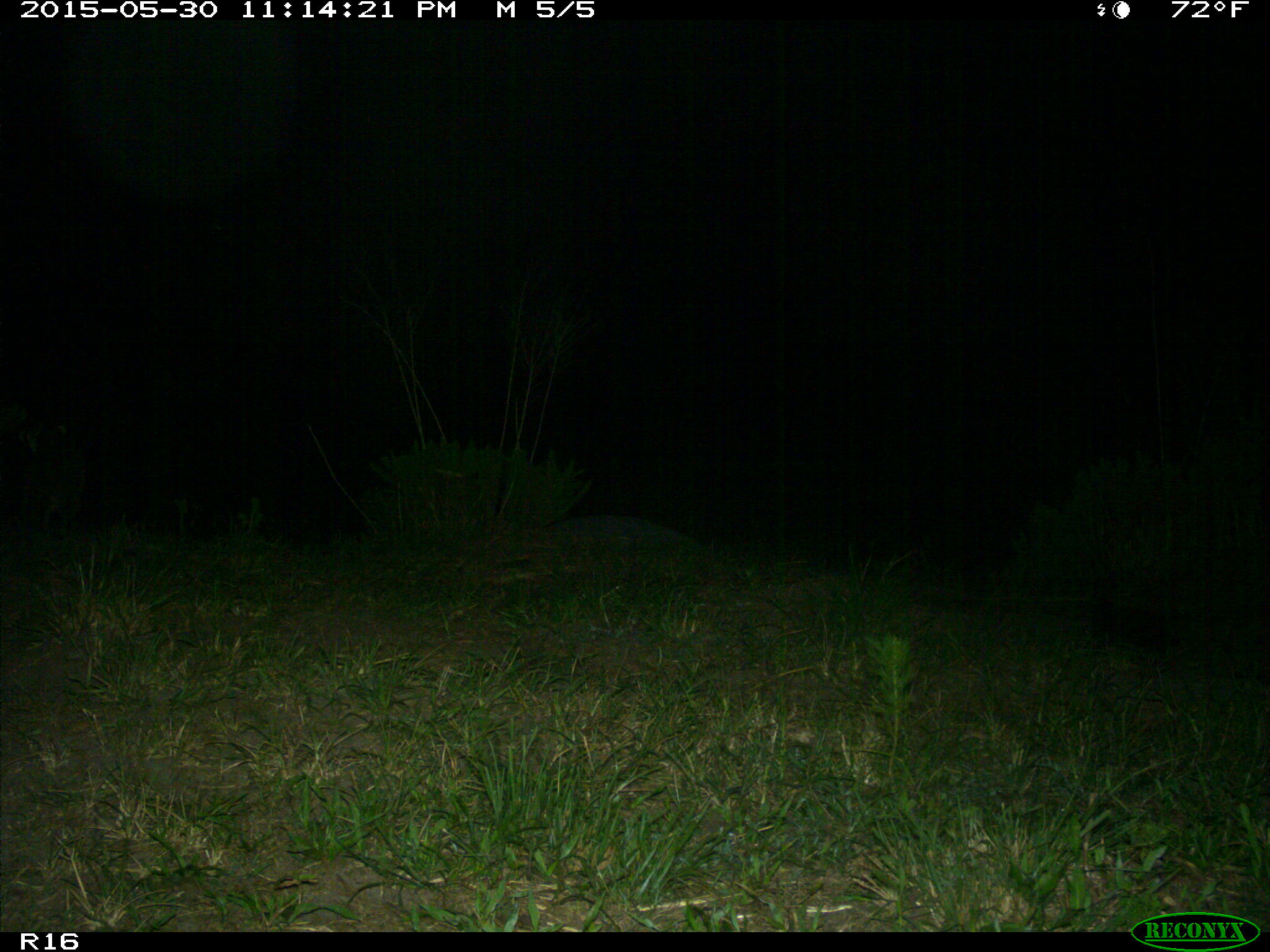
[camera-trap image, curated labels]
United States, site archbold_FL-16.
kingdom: Animalia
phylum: Chordata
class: Mammalia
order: Carnivora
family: Procyonidae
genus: Procyon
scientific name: Procyon lotor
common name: common raccoon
Procyon lotor (common raccoon).